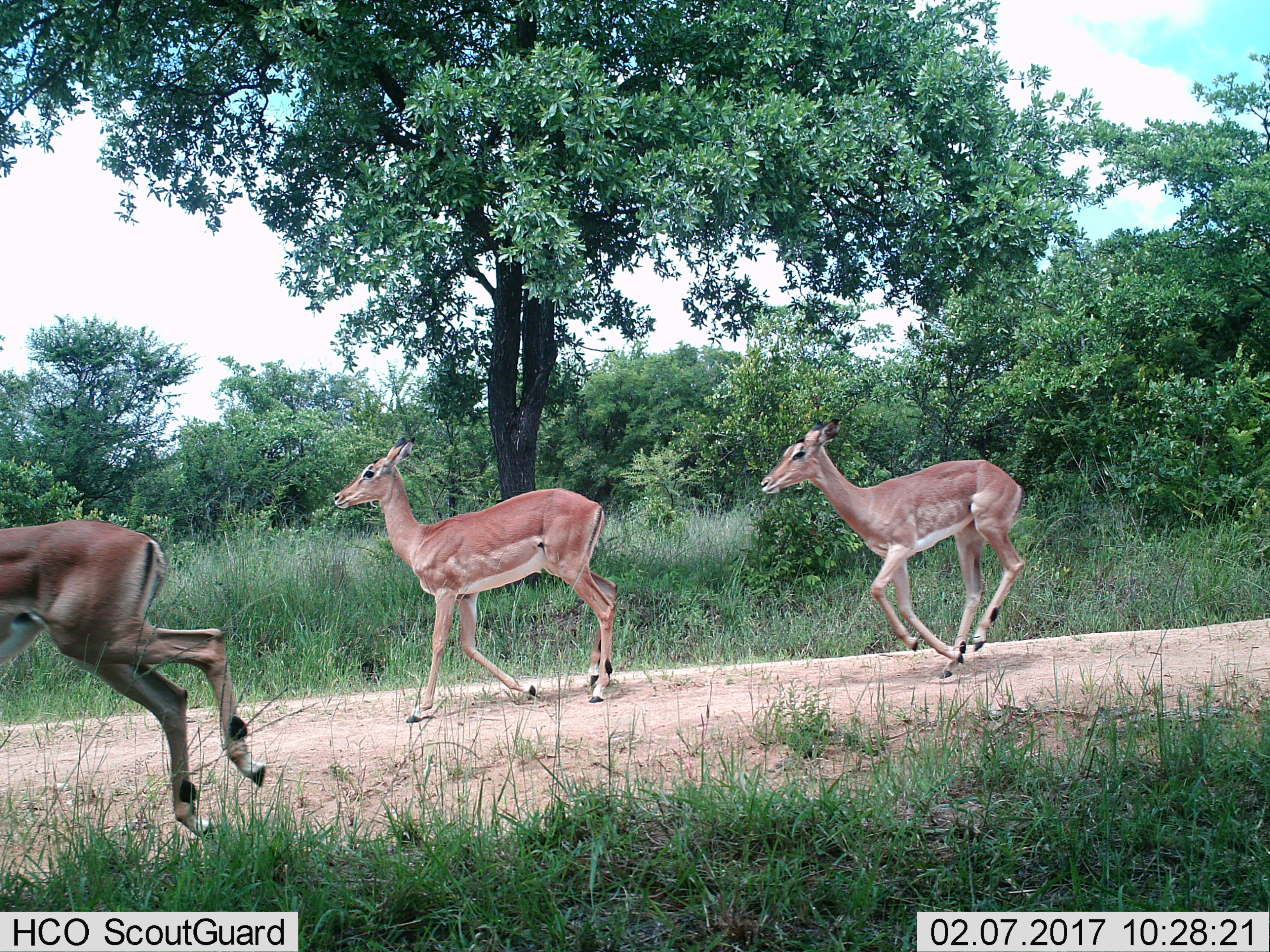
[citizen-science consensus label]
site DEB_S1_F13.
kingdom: Animalia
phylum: Chordata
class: Mammalia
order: Artiodactyla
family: Bovidae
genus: Aepyceros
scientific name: Aepyceros melampus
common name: impala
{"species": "impala (Aepyceros melampus)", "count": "3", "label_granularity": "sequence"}